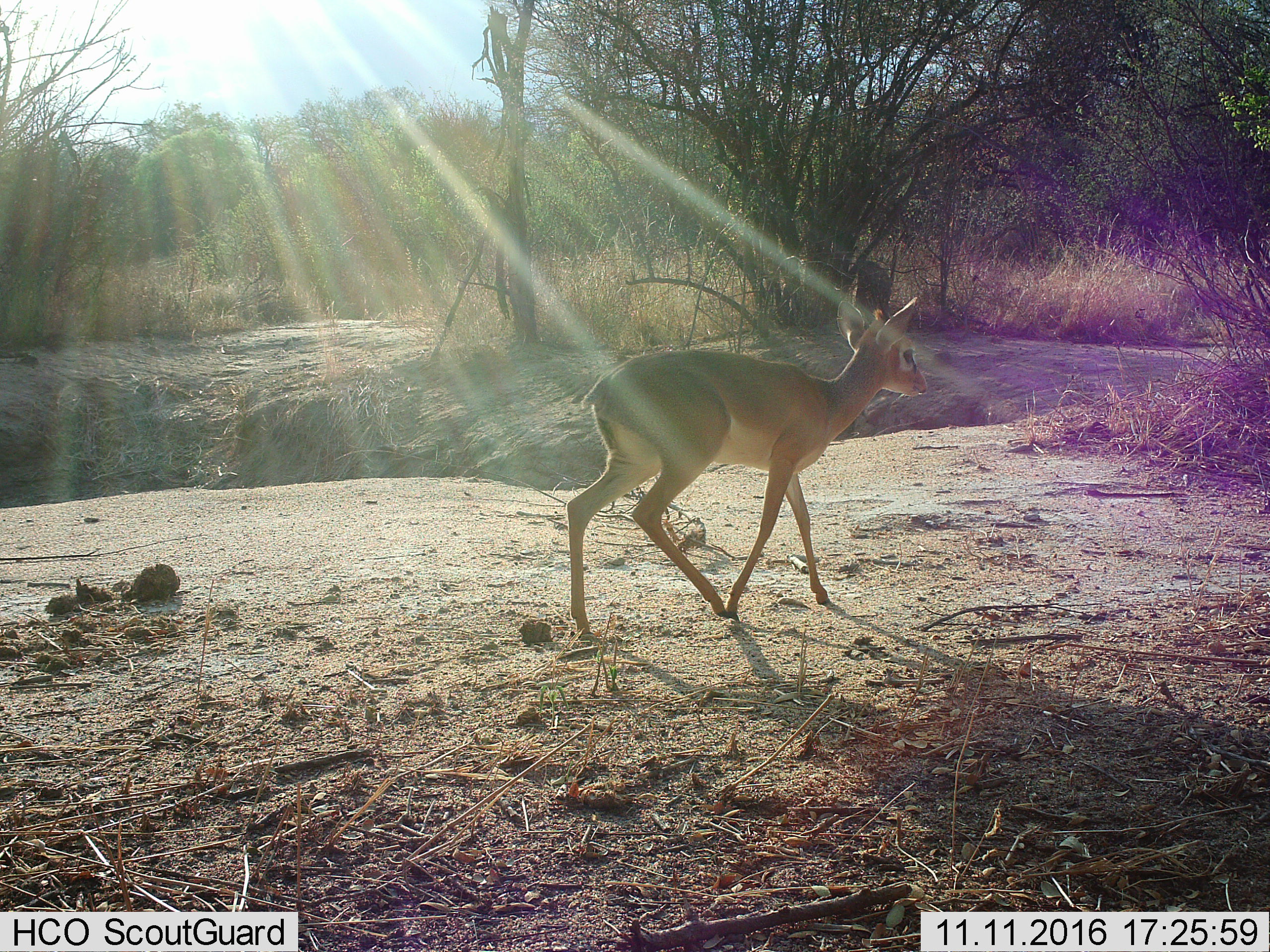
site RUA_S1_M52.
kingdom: Animalia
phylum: Chordata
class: Mammalia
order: Artiodactyla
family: Bovidae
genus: Madoqua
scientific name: Madoqua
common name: dik-dik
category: dikdik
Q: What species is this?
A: Dikdik (dik-dik) (Madoqua).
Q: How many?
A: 1.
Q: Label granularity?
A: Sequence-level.